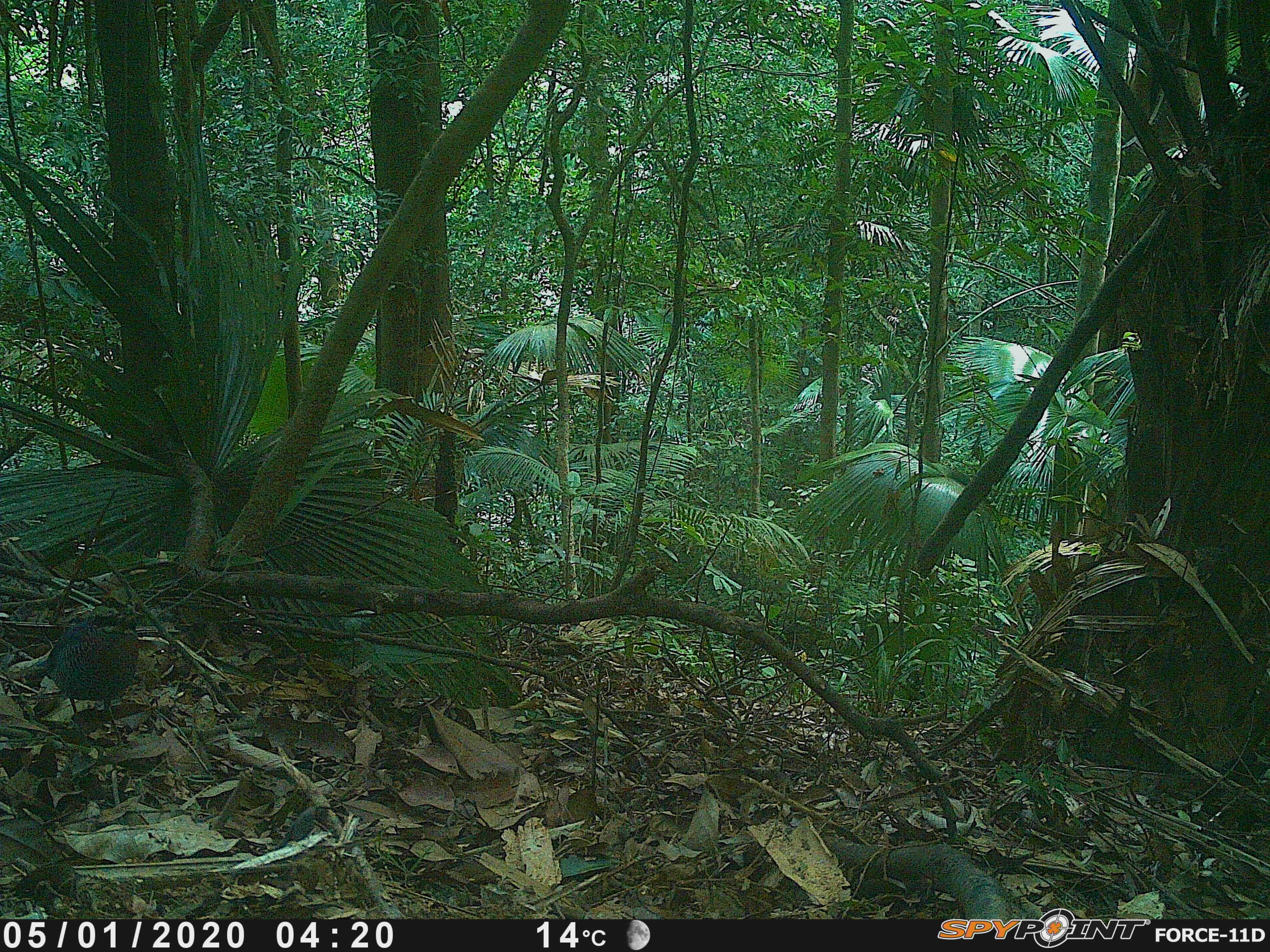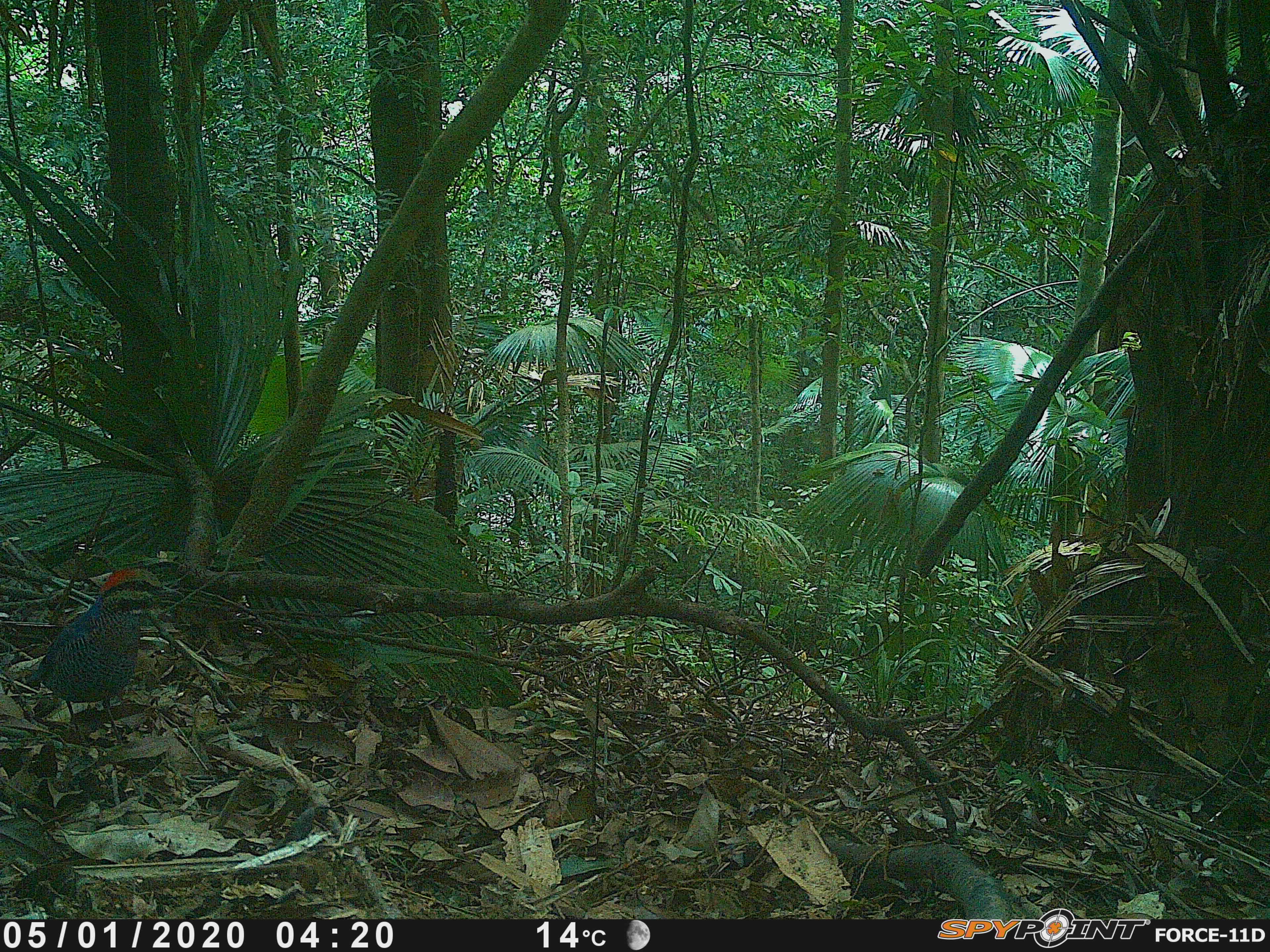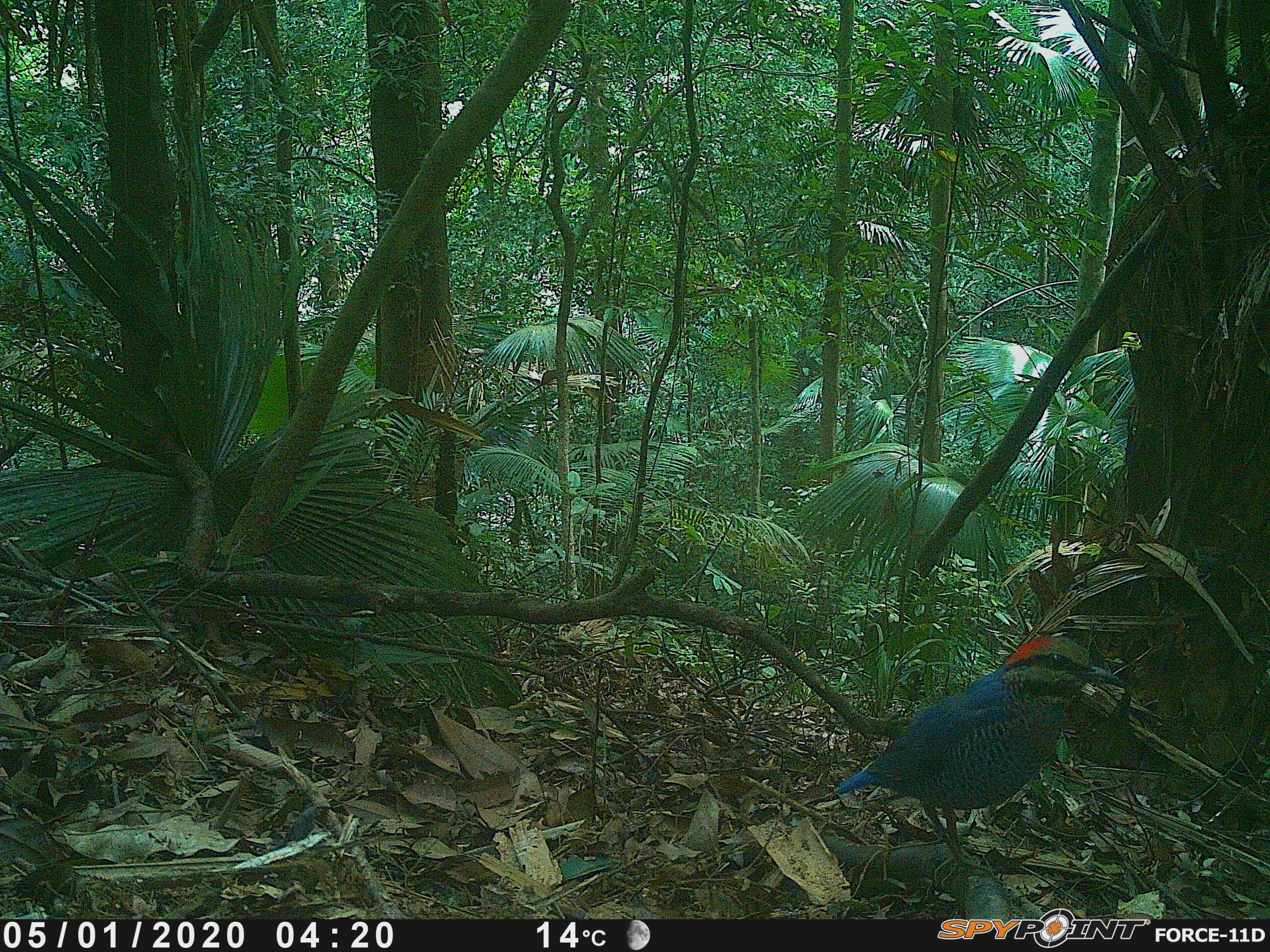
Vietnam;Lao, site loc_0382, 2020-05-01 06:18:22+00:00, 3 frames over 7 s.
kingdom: Animalia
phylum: Chordata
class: Aves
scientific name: Aves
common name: bird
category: unidentified bird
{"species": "unidentified bird (bird) (Aves)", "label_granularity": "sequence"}